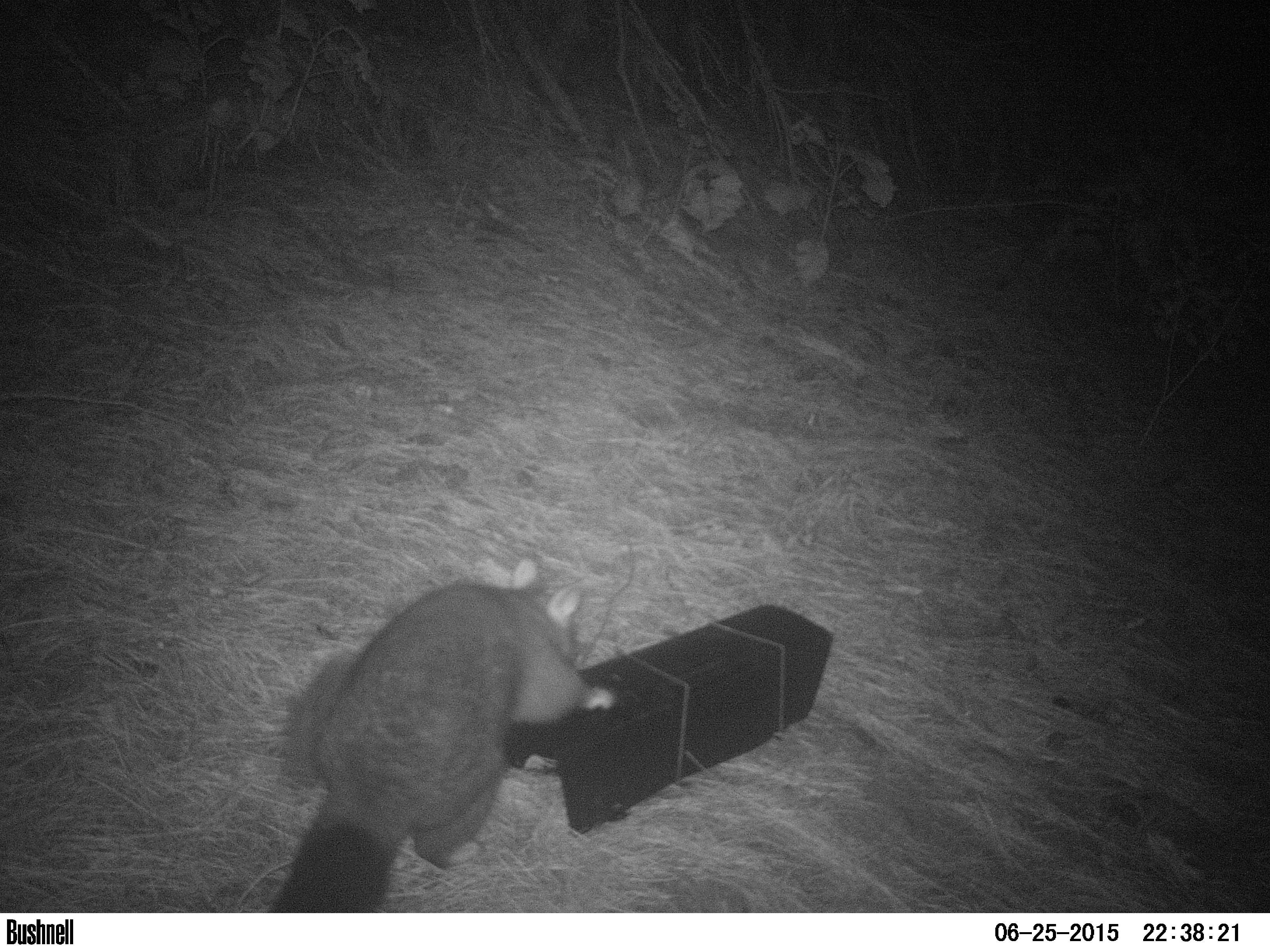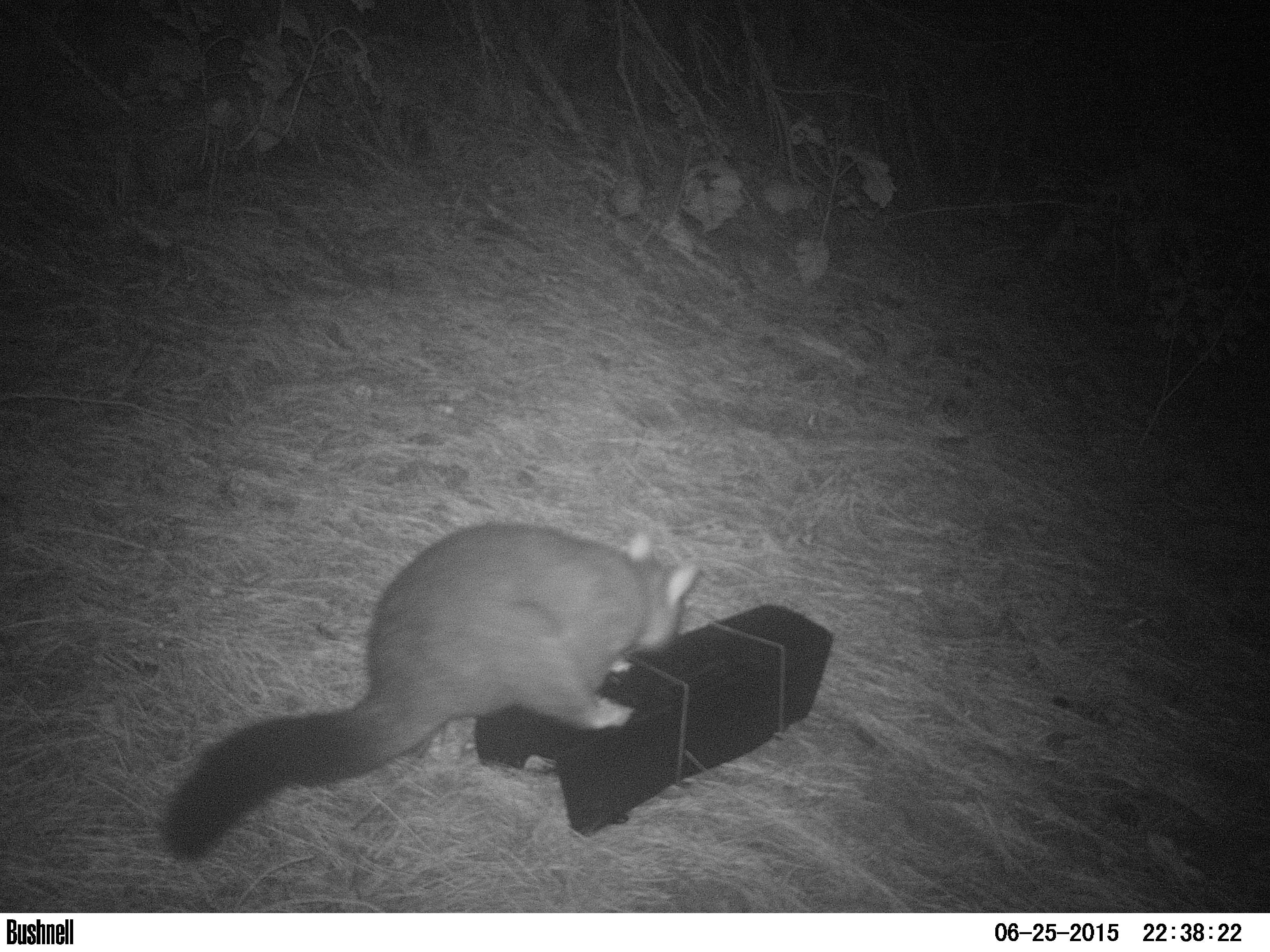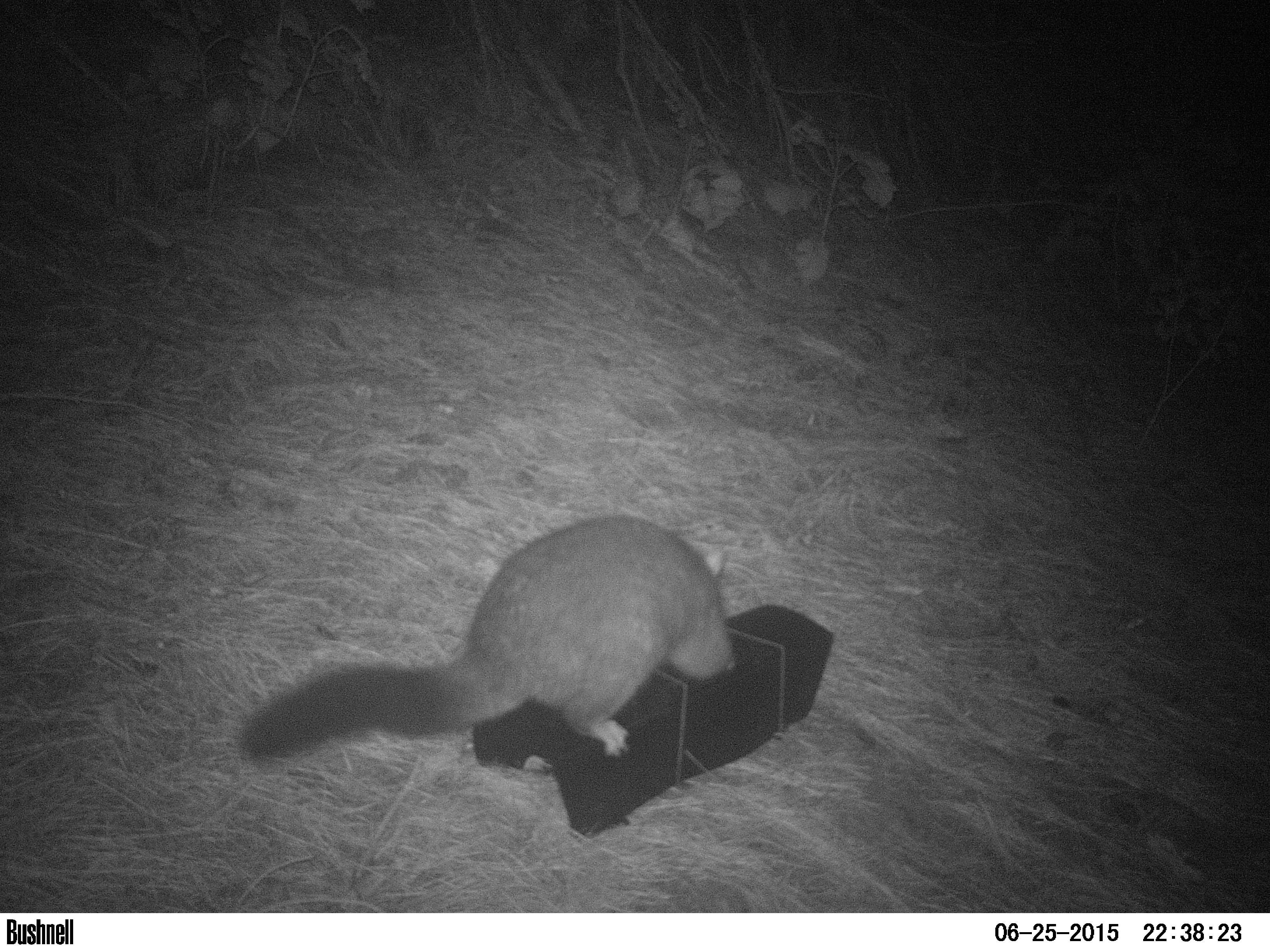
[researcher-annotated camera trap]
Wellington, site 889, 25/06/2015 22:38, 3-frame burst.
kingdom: Animalia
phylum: Chordata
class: Mammalia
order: Didelphimorphia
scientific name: Didelphimorphia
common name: possum